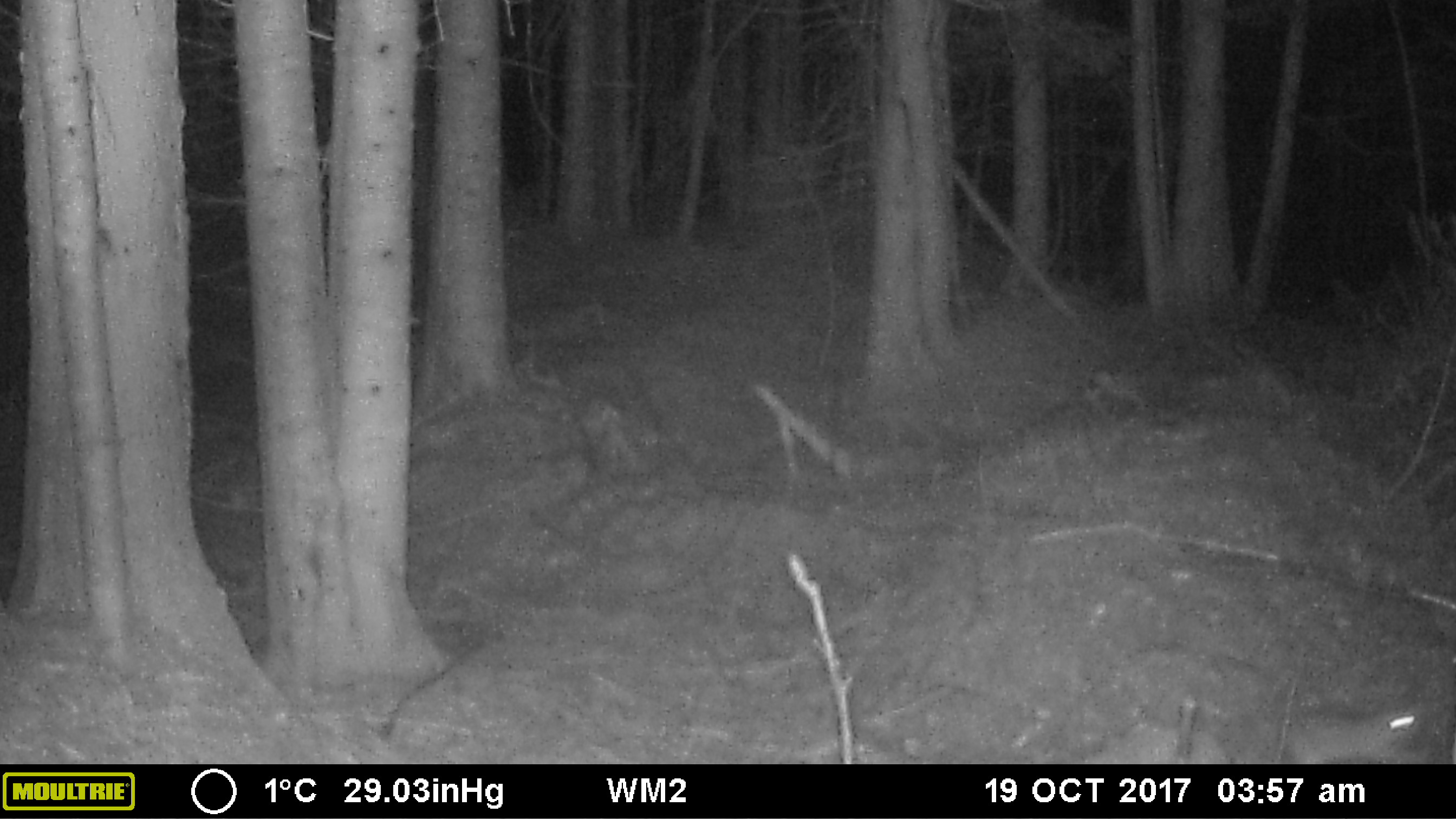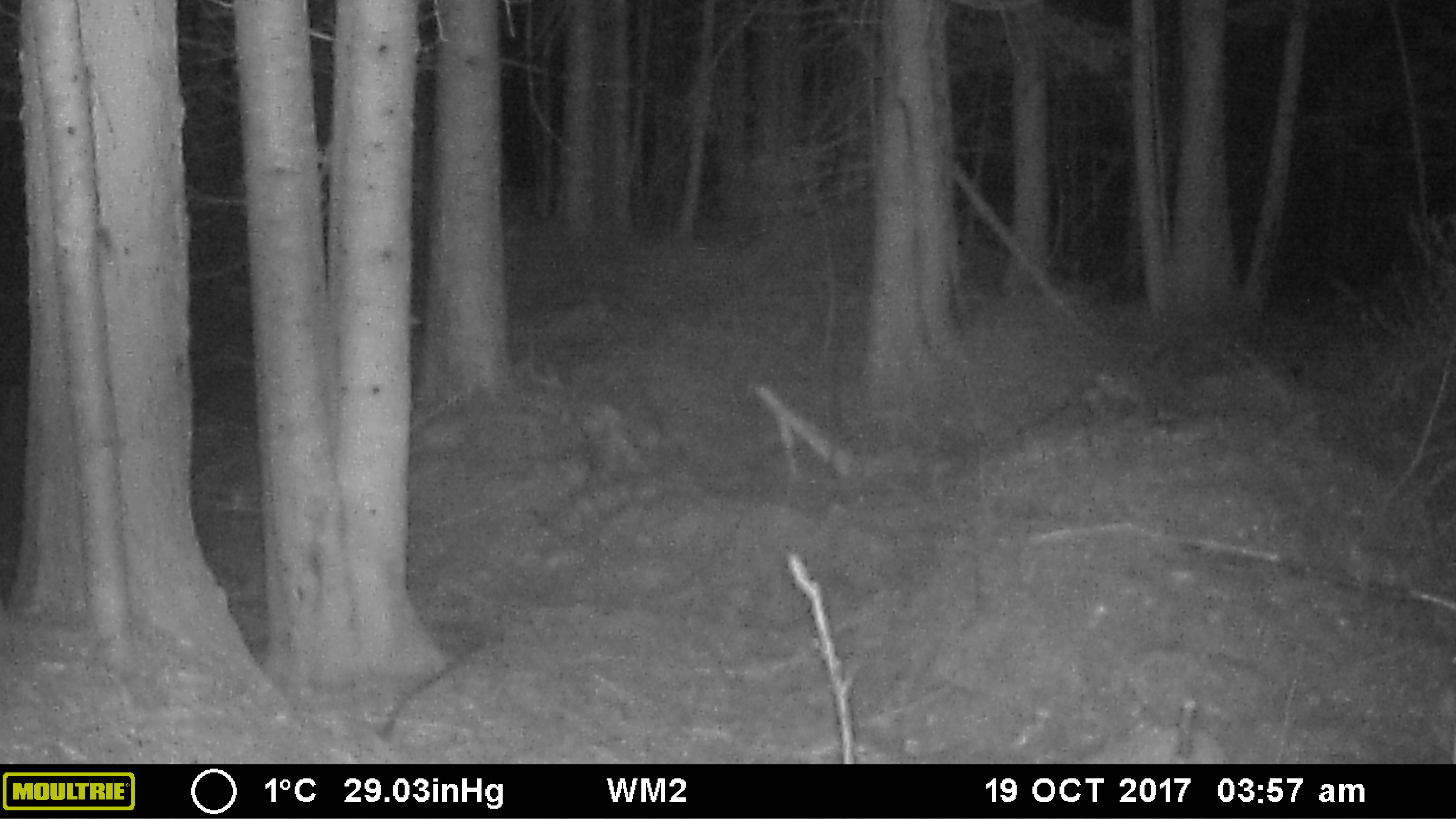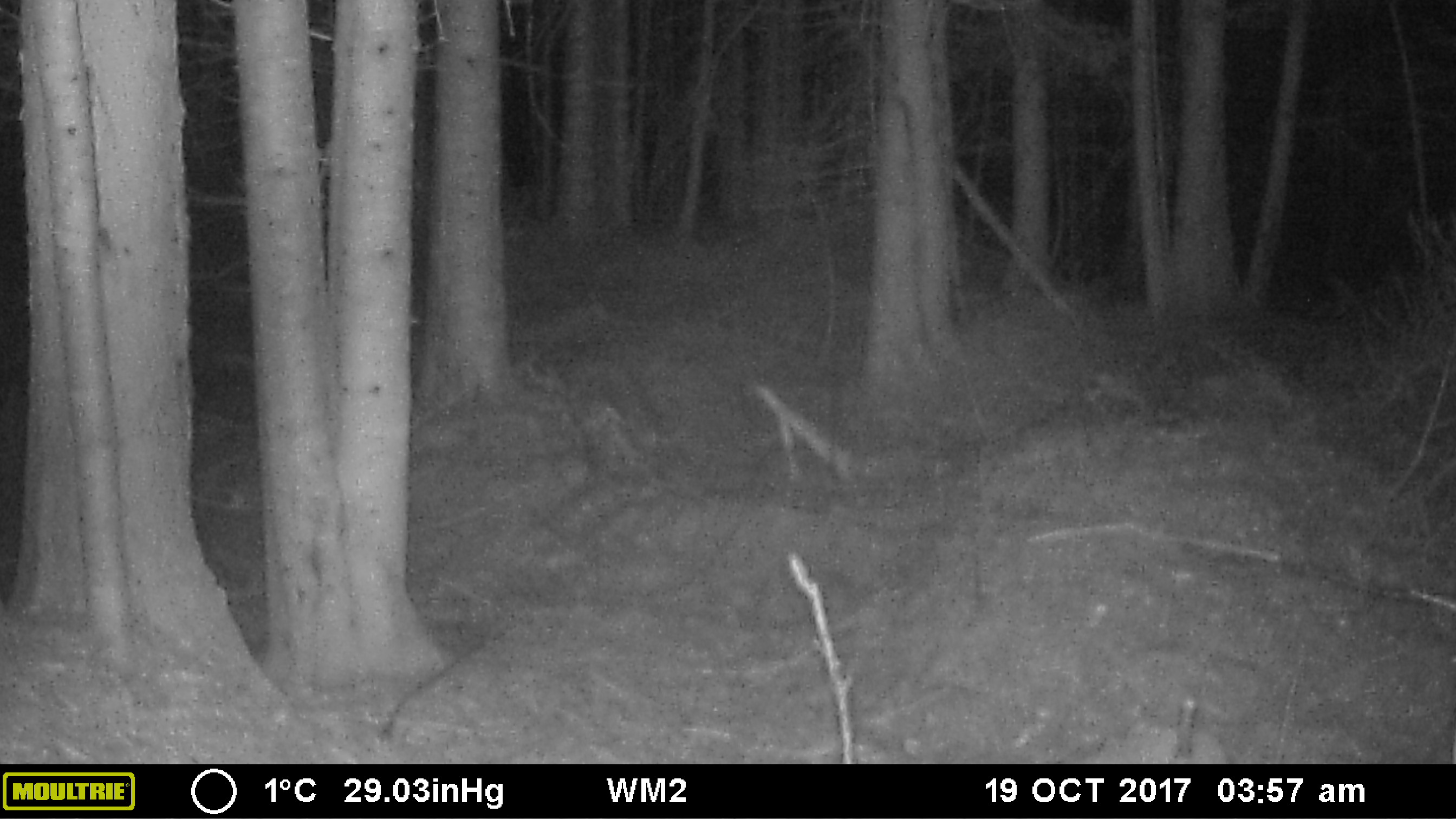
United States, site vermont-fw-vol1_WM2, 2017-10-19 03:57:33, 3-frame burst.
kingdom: Animalia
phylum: Chordata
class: Mammalia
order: Lagomorpha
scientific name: Lagomorpha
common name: rabbit or hare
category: rabbit or hare sp.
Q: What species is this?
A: Rabbit or hare sp. (rabbit or hare) (Lagomorpha).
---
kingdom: Animalia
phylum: Chordata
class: Mammalia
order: Lagomorpha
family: Leporidae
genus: Lepus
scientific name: Lepus americanus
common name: snowshoe hare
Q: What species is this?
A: Snowshoe hare (Lepus americanus).